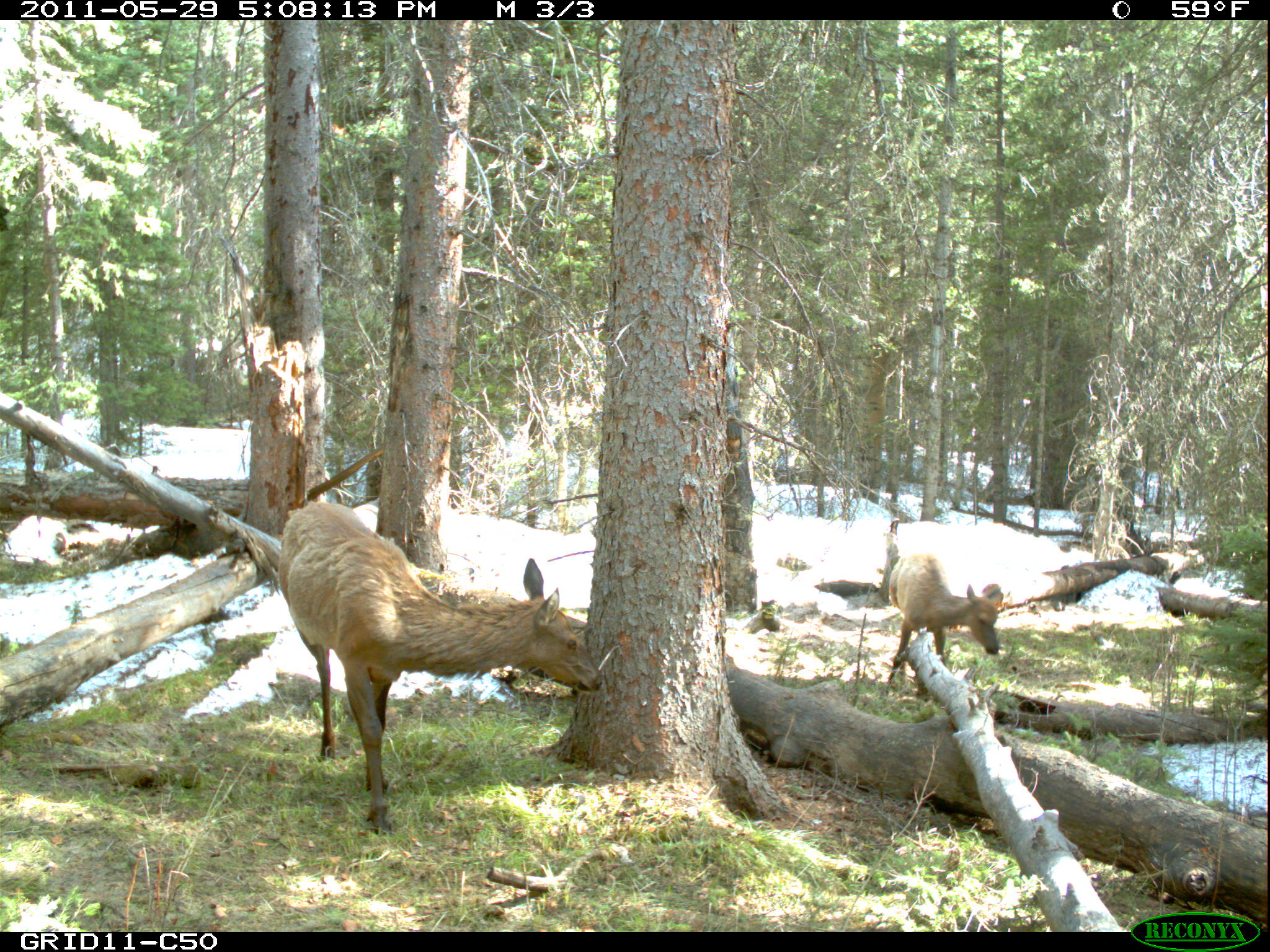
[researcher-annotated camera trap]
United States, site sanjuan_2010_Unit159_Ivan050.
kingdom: Animalia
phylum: Chordata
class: Mammalia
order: Artiodactyla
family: Cervidae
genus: Cervus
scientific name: Cervus elaphus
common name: red deer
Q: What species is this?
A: Cervus elaphus (red deer).